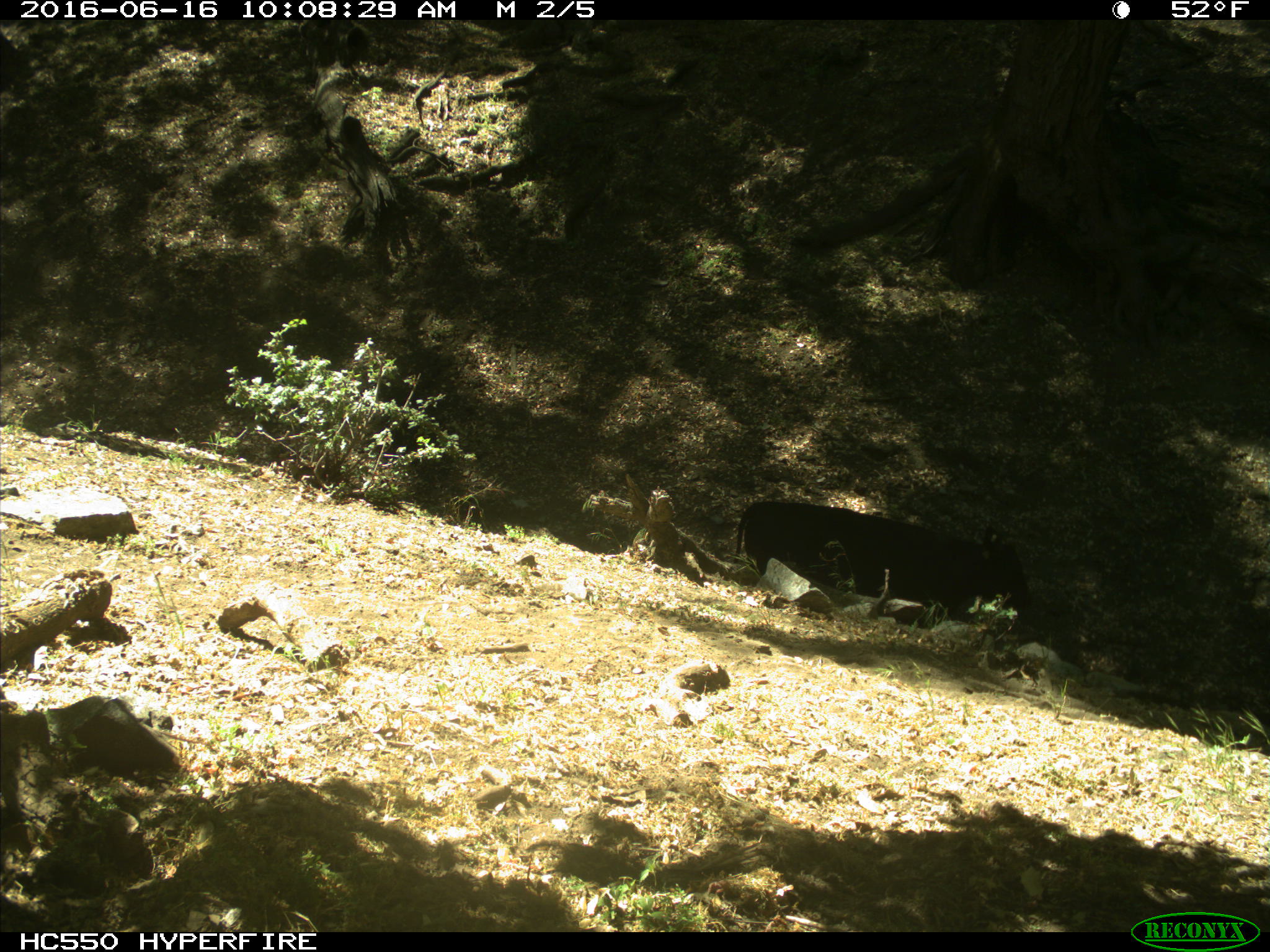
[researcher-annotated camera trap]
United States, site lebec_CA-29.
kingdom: Animalia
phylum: Chordata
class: Mammalia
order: Artiodactyla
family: Bovidae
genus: Bos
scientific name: Bos taurus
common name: domestic cow